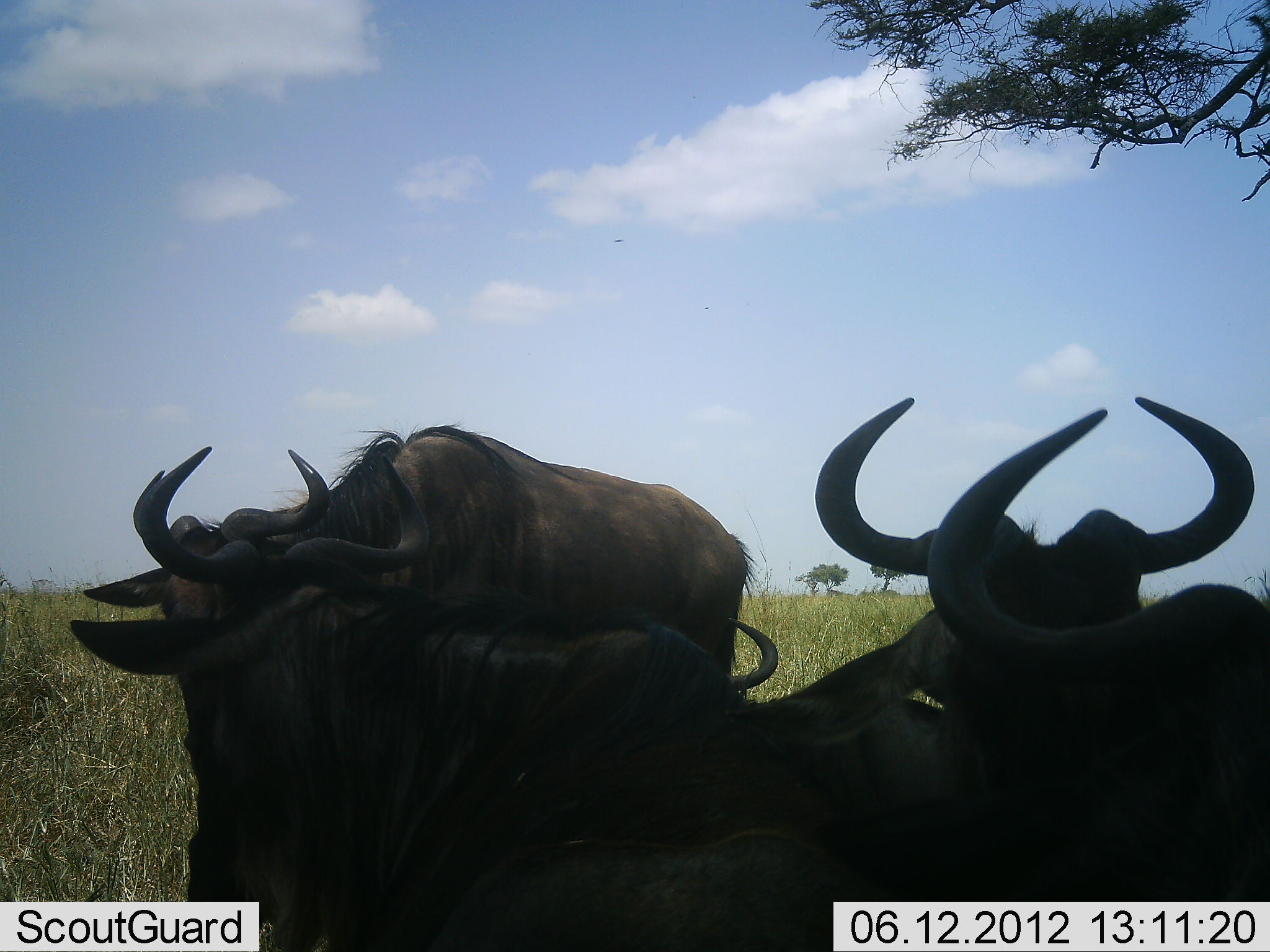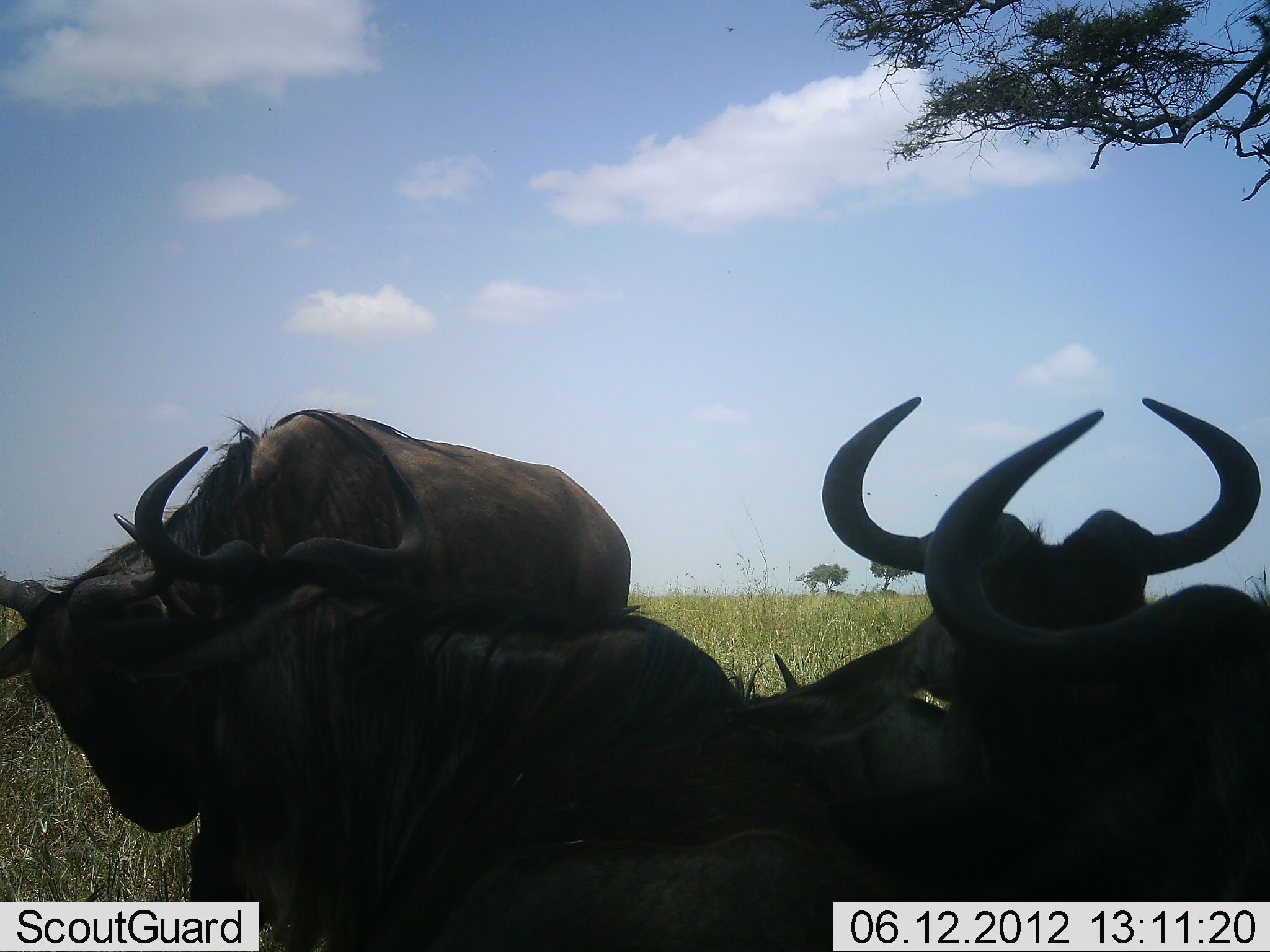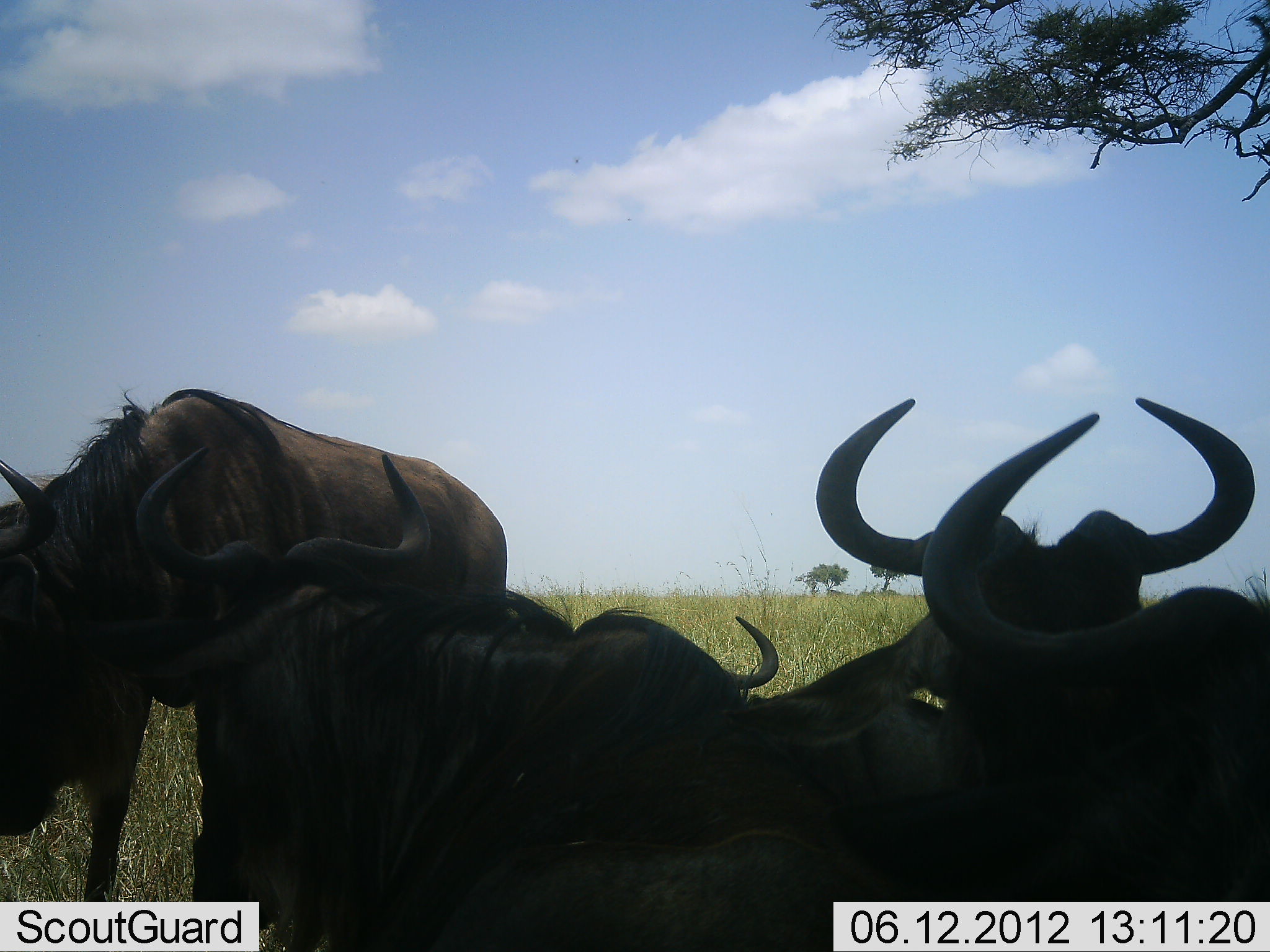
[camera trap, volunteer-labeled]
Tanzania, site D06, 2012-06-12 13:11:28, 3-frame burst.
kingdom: Animalia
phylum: Chordata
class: Mammalia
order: Artiodactyla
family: Bovidae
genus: Connochaetes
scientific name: Connochaetes taurinus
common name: blue wildebeest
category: wildebeest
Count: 5.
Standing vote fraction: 40%.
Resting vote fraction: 100%.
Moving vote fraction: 30%.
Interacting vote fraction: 0%.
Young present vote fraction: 0%.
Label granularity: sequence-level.